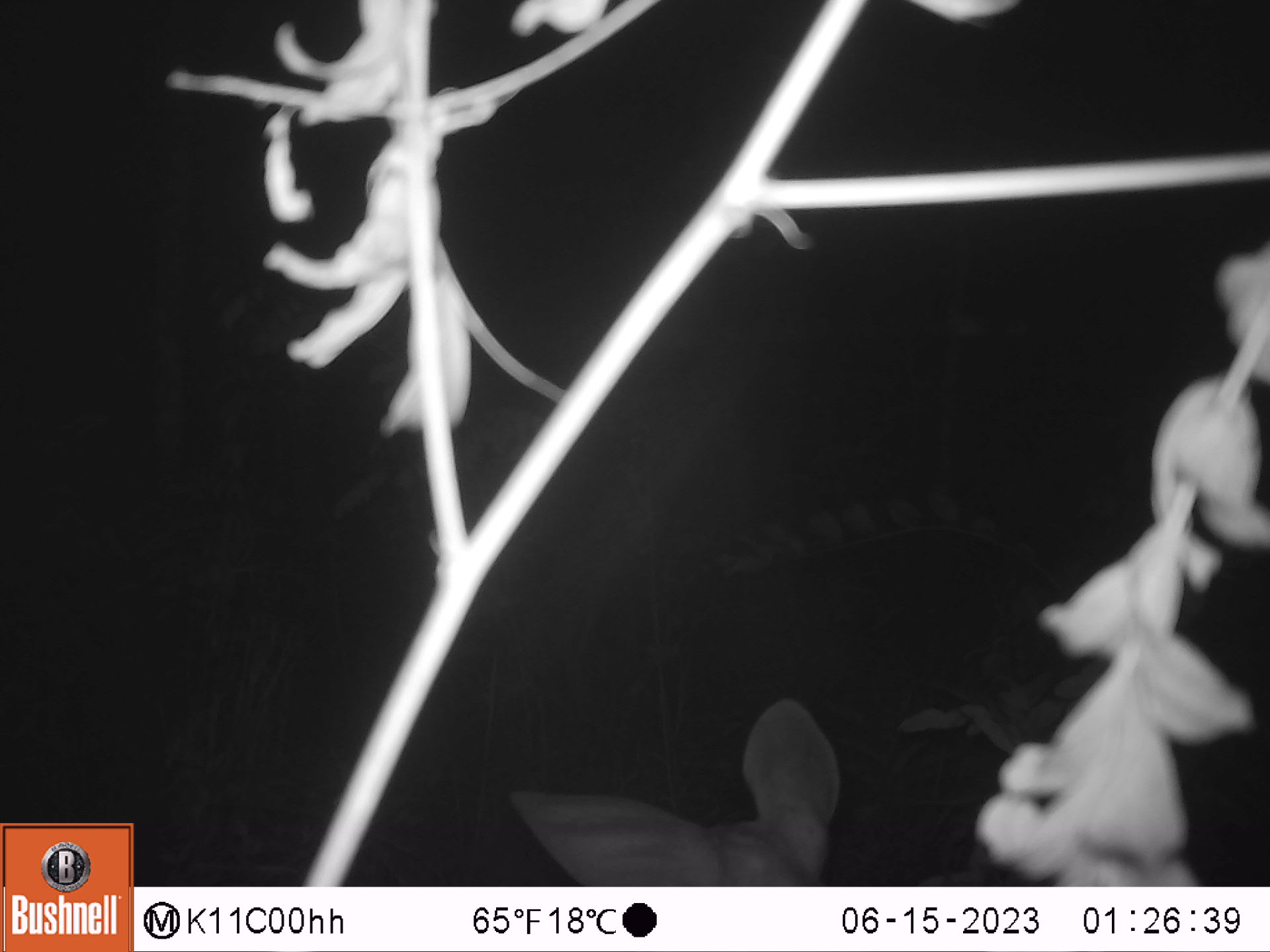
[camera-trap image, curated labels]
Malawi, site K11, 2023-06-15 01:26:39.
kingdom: Animalia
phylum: Chordata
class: Mammalia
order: Artiodactyla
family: Bovidae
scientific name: Antilopinae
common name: small antelope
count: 1